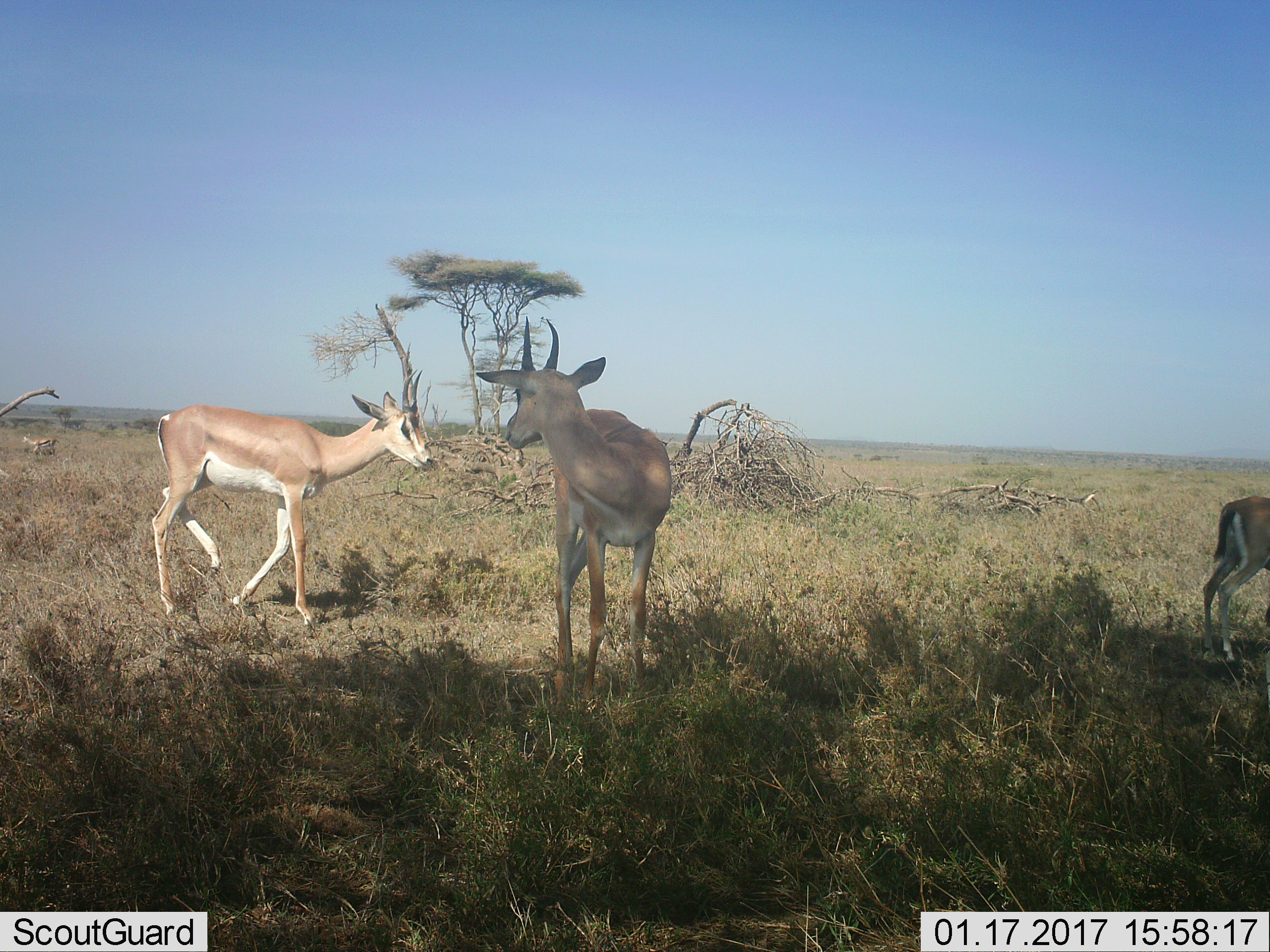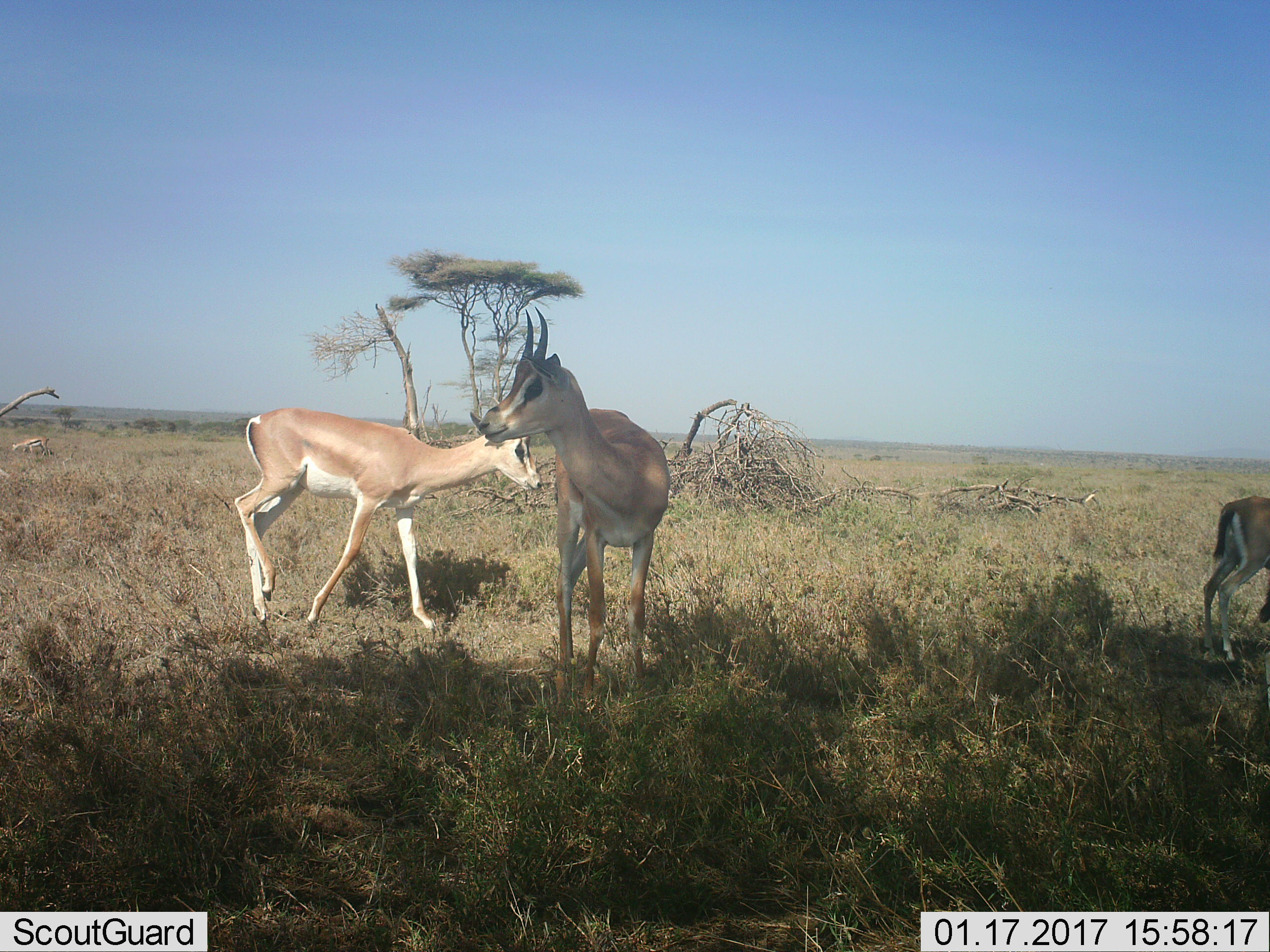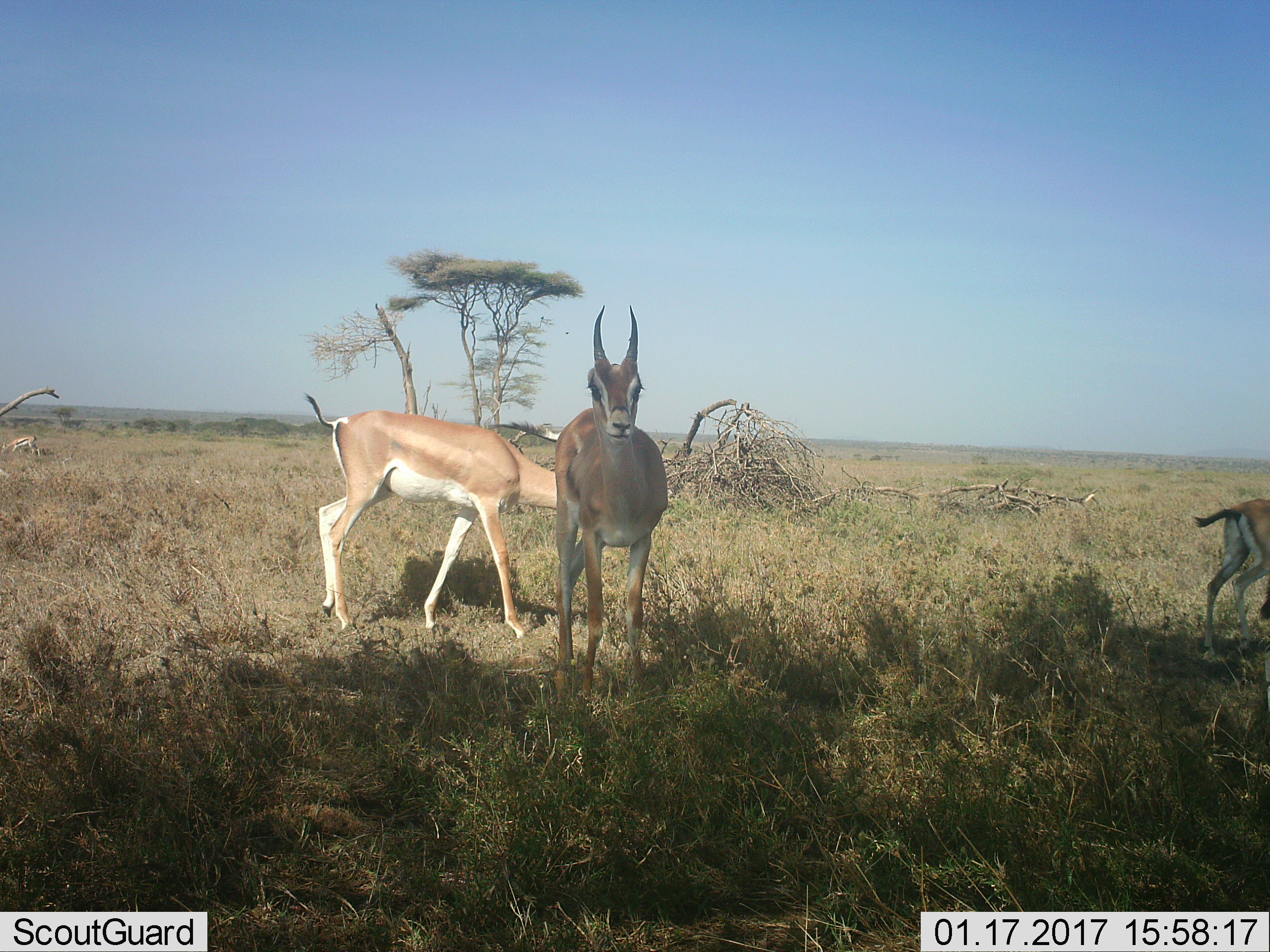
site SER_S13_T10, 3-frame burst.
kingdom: Animalia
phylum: Chordata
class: Mammalia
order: Artiodactyla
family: Bovidae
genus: Nanger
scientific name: Nanger granti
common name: grant's gazelle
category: gazellegrants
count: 2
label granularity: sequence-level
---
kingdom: Animalia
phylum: Chordata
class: Mammalia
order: Artiodactyla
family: Bovidae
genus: Eudorcas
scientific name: Eudorcas thomsonii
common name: thomson's gazelle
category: gazellethomsons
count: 2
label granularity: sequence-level